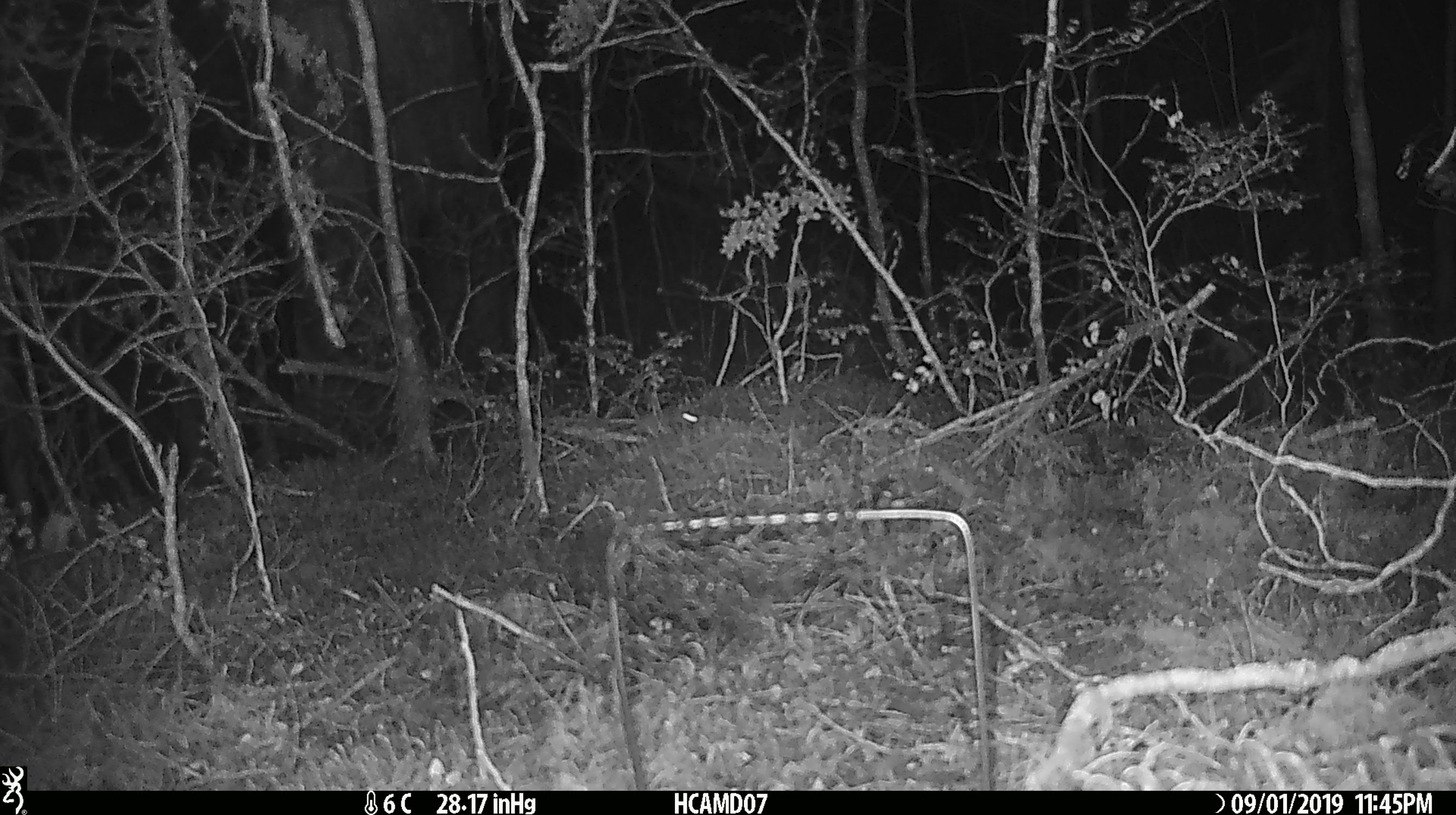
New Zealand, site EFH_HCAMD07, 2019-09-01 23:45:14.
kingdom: Animalia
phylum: Chordata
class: Mammalia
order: Rodentia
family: Muridae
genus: Mus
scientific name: Mus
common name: mouse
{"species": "mouse (Mus)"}